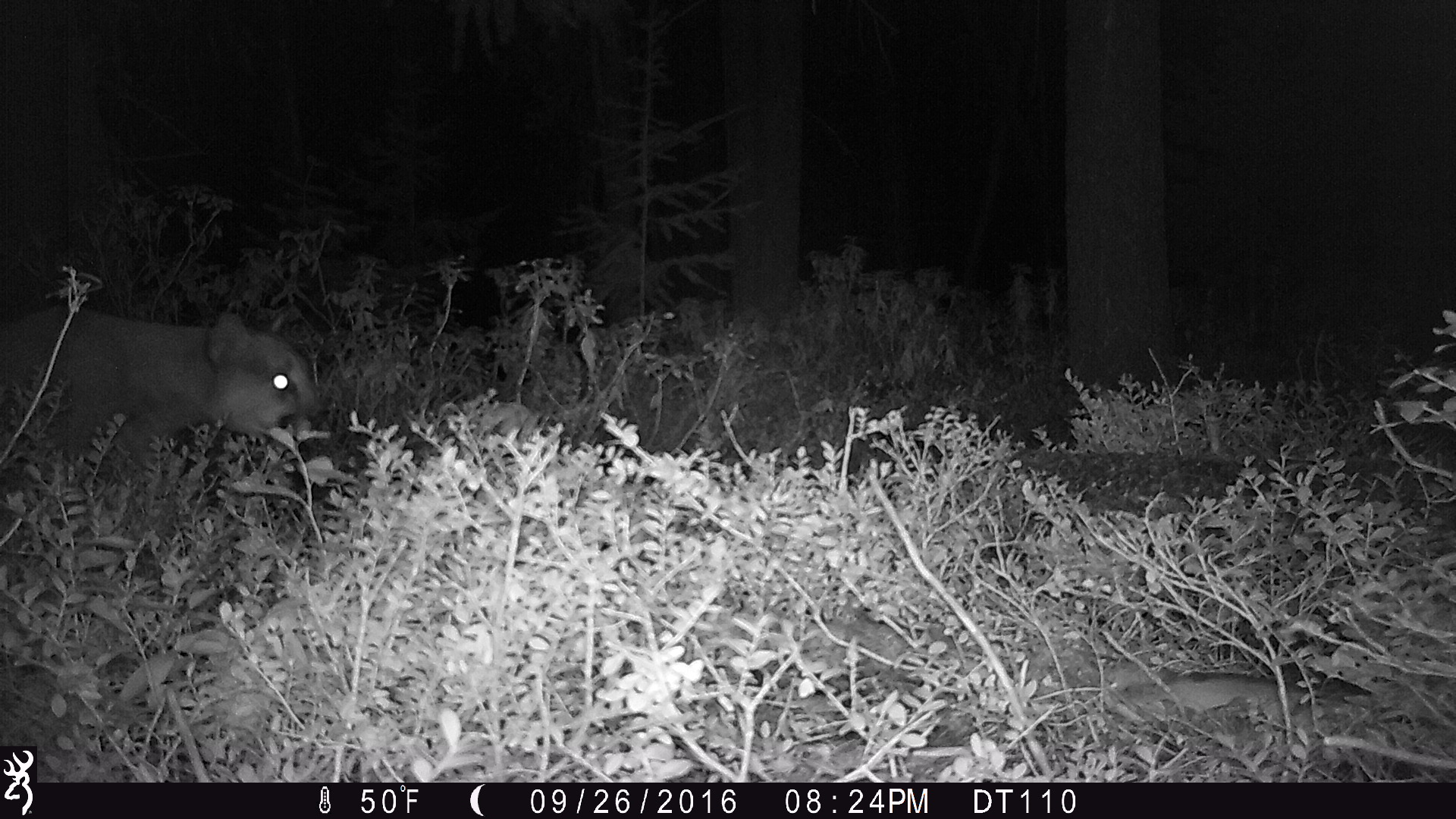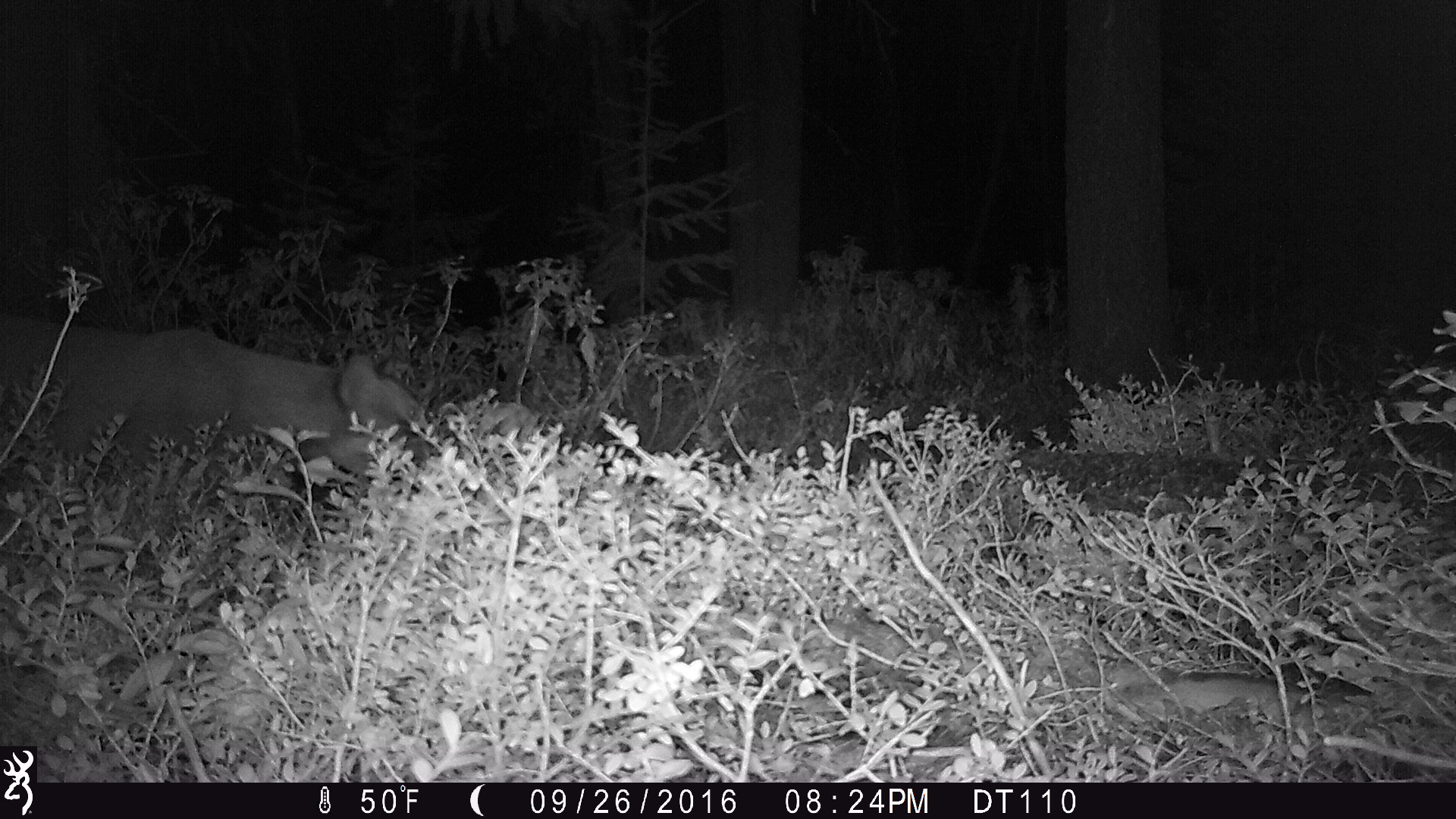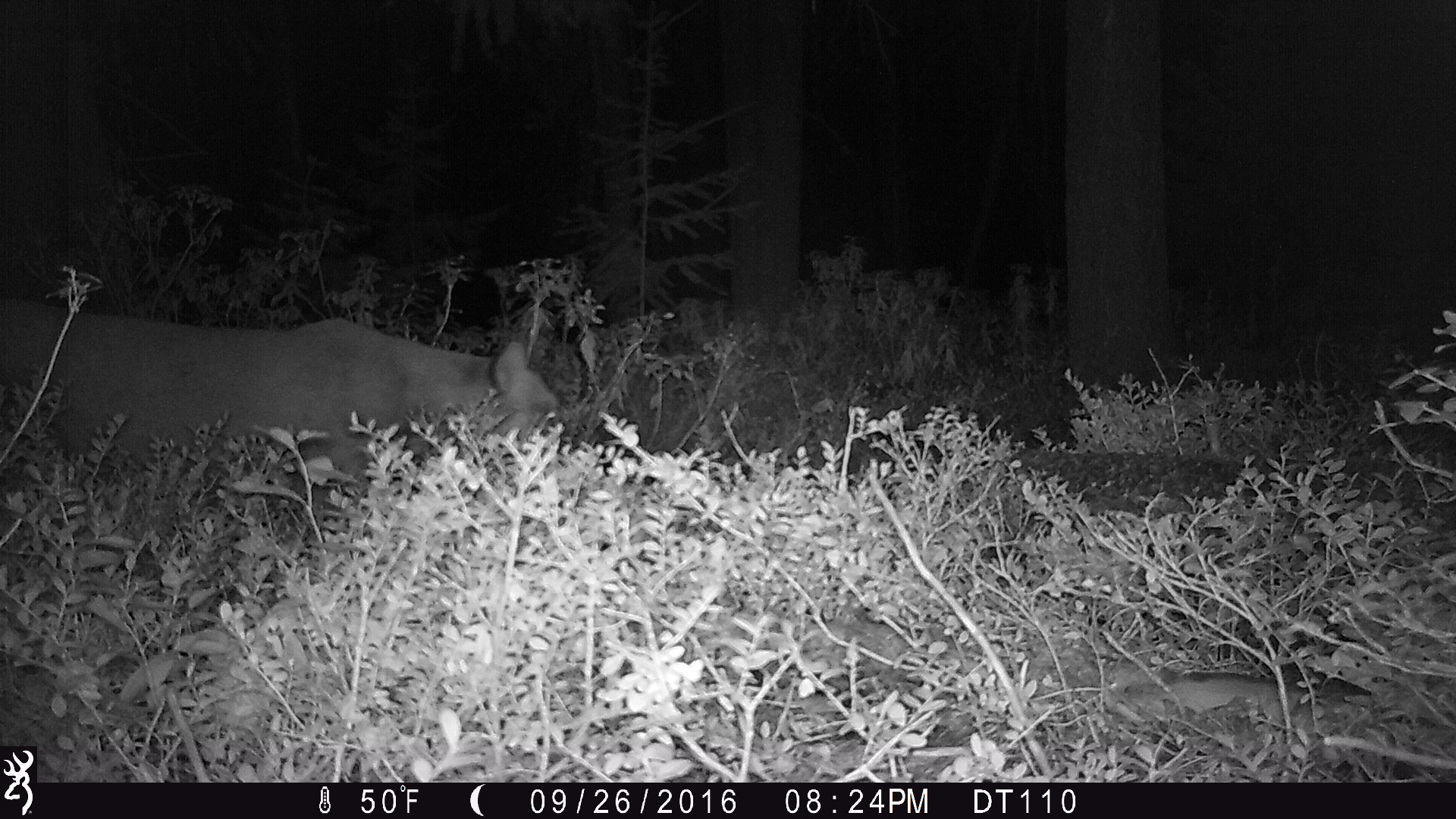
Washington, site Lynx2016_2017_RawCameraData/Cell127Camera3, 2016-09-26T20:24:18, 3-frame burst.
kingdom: Animalia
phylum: Chordata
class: Mammalia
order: Carnivora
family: Felidae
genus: Puma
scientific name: Puma concolor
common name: mountain lion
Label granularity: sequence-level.